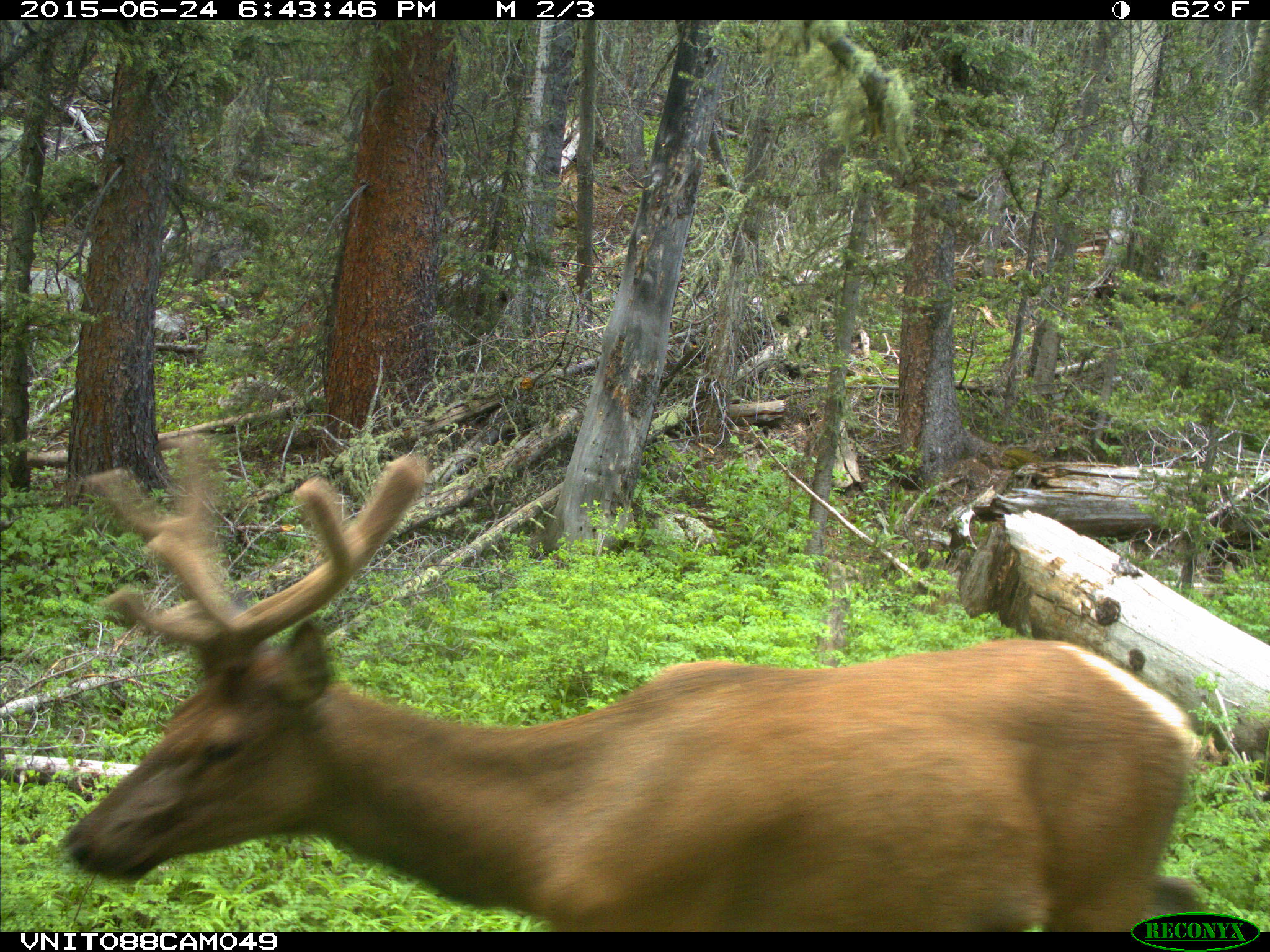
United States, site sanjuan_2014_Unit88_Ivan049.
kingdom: Animalia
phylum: Chordata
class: Mammalia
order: Artiodactyla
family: Cervidae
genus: Cervus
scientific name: Cervus elaphus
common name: red deer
Cervus elaphus (red deer).